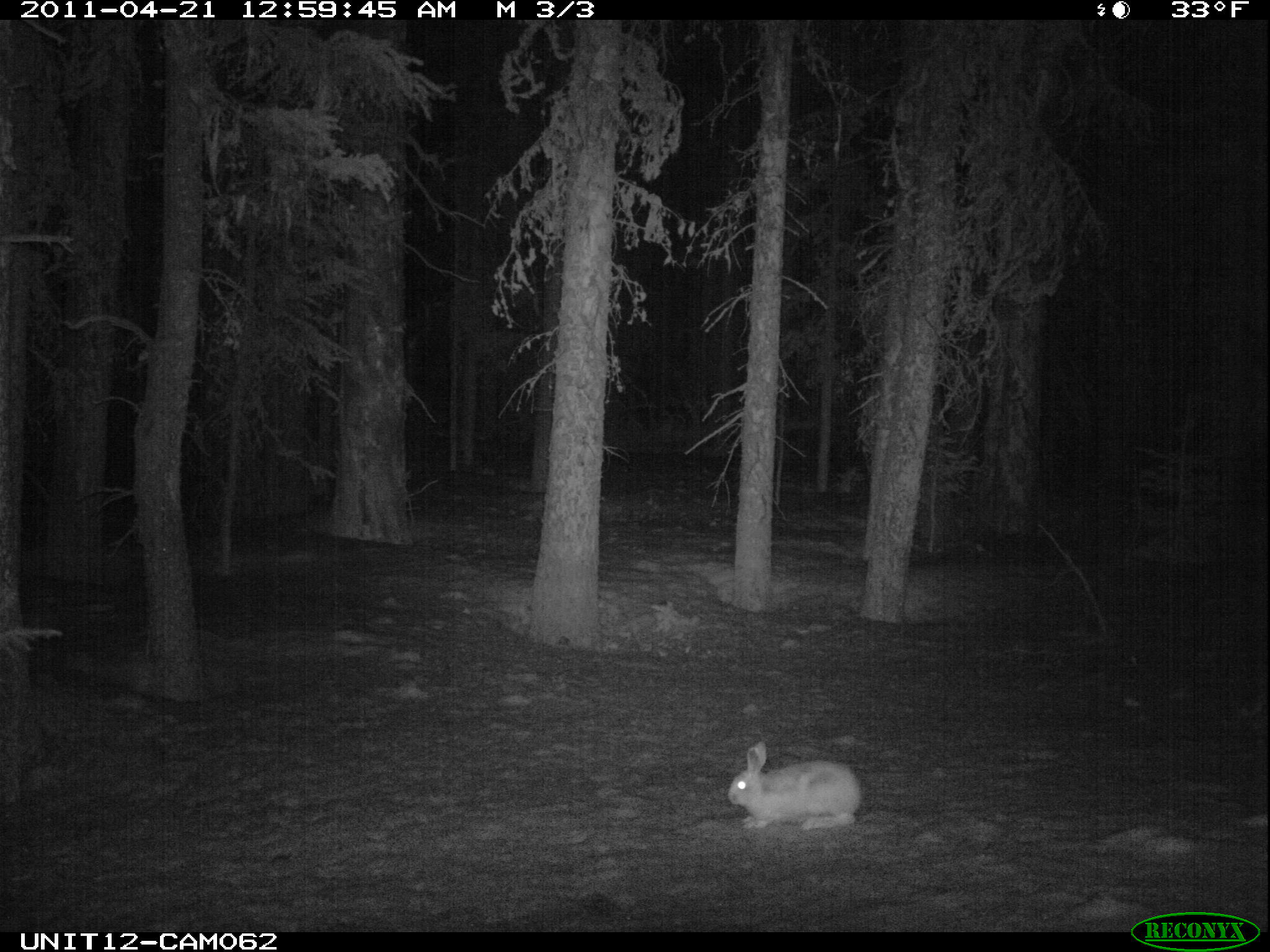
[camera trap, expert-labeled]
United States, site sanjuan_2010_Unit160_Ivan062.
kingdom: Animalia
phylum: Chordata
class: Mammalia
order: Lagomorpha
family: Leporidae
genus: Lepus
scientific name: Lepus americanus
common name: snowshoe hare